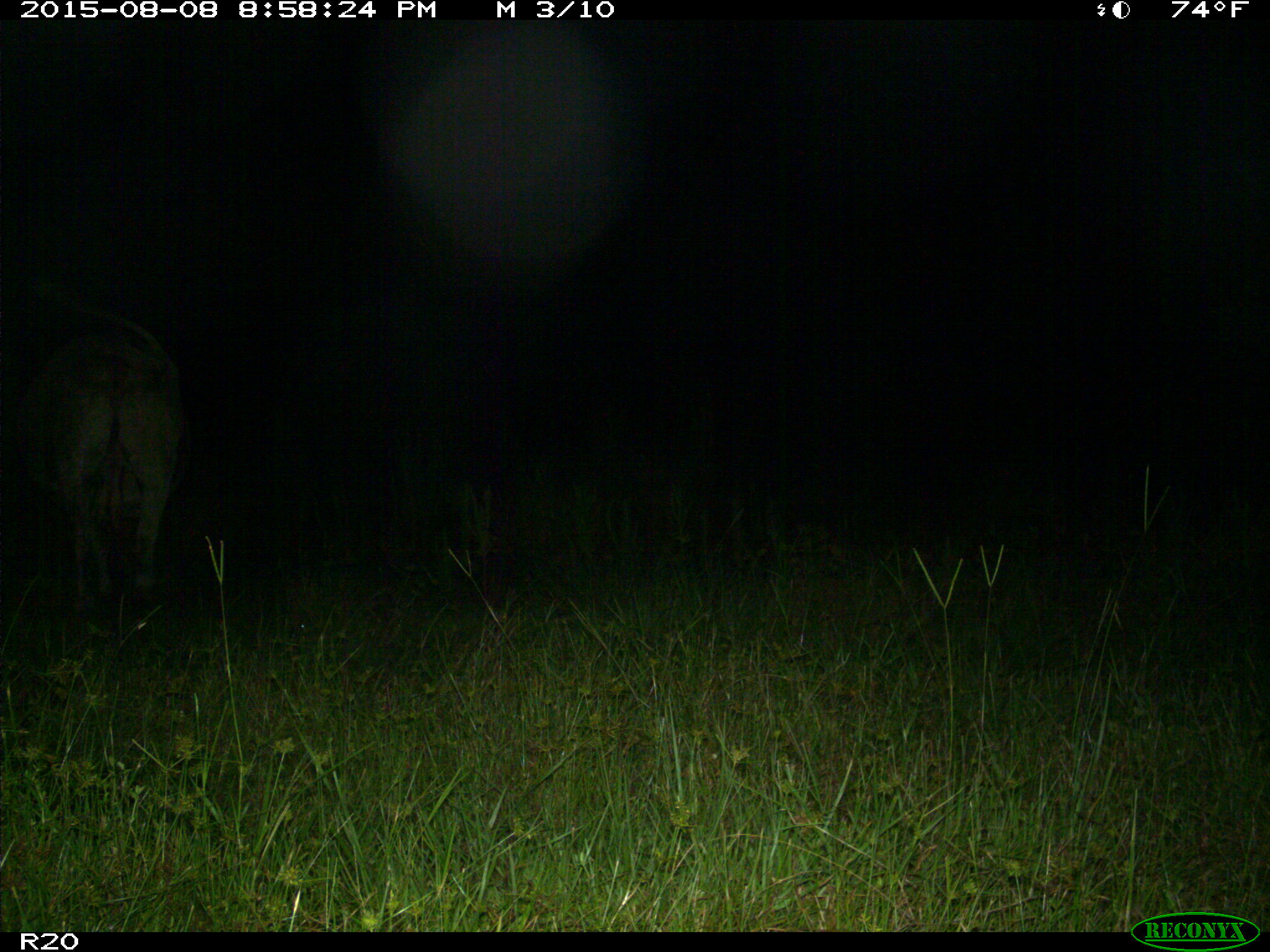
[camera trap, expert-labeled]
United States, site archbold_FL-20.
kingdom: Animalia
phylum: Chordata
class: Mammalia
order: Artiodactyla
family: Bovidae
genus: Bos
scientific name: Bos taurus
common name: domestic cow